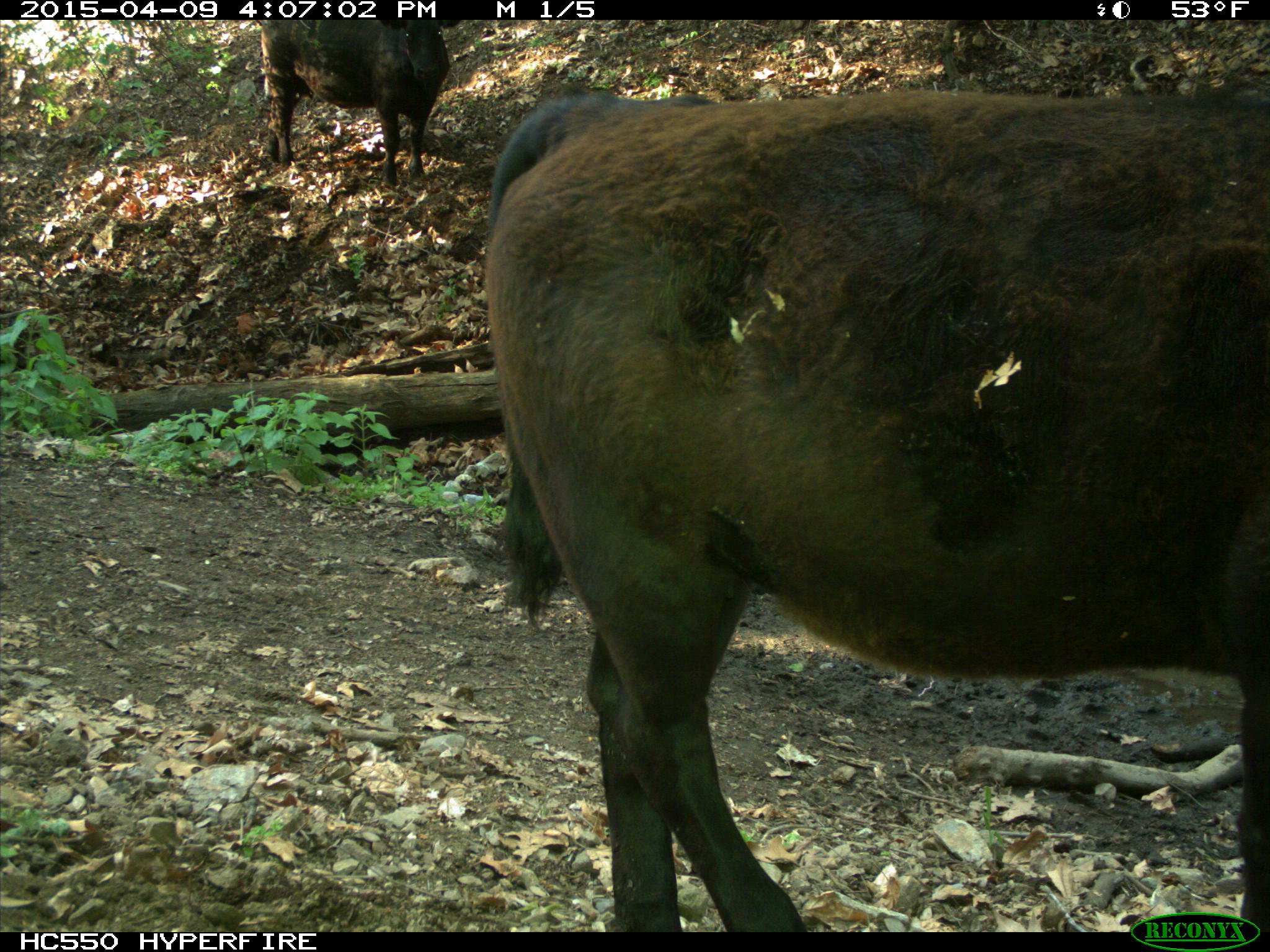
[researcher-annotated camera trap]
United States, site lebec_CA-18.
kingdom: Animalia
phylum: Chordata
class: Mammalia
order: Artiodactyla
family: Bovidae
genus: Bos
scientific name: Bos taurus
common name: domestic cow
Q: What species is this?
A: Bos taurus (domestic cow).